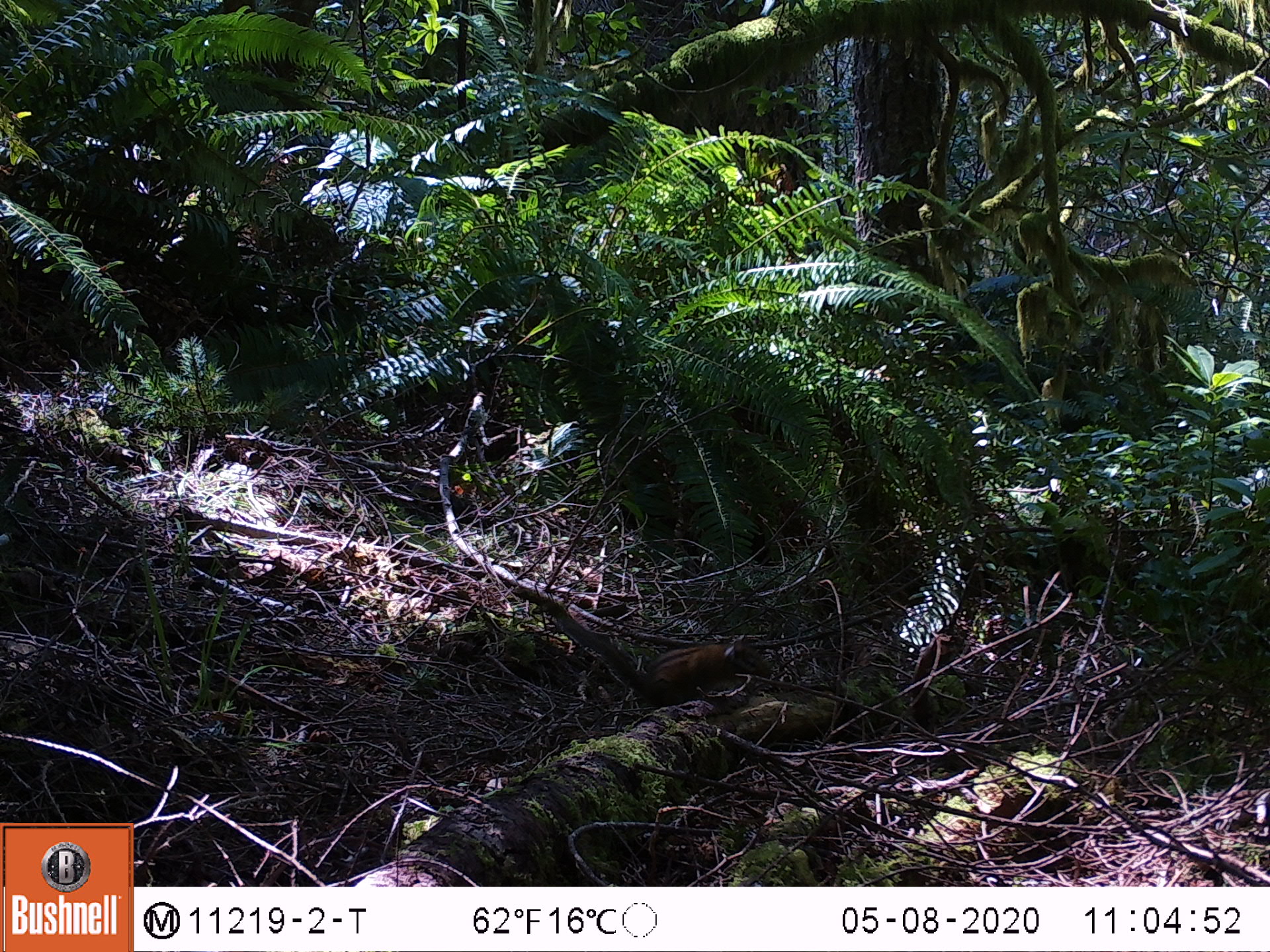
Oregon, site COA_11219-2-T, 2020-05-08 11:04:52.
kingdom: Animalia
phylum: Chordata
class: Mammalia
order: Rodentia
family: Sciuridae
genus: Neotamias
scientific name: Neotamias townsendii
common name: townsend's chipmunk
Townsend's chipmunk (Neotamias townsendii).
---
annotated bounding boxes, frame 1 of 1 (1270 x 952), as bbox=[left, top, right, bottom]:
townsend's chipmunk: bbox=[553, 602, 771, 709]